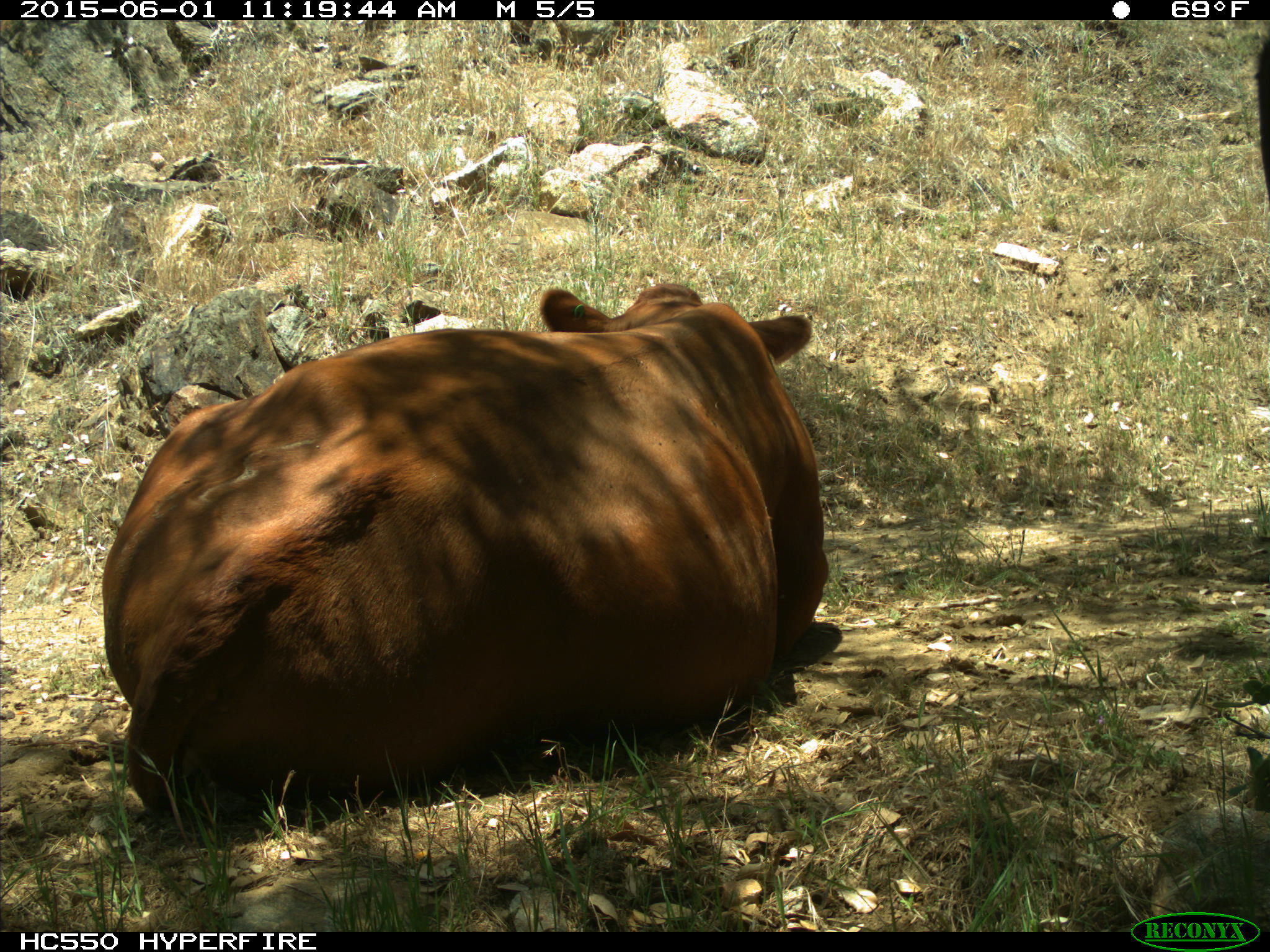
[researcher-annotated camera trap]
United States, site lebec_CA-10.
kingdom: Animalia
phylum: Chordata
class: Mammalia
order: Artiodactyla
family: Bovidae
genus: Bos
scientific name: Bos taurus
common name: domestic cow